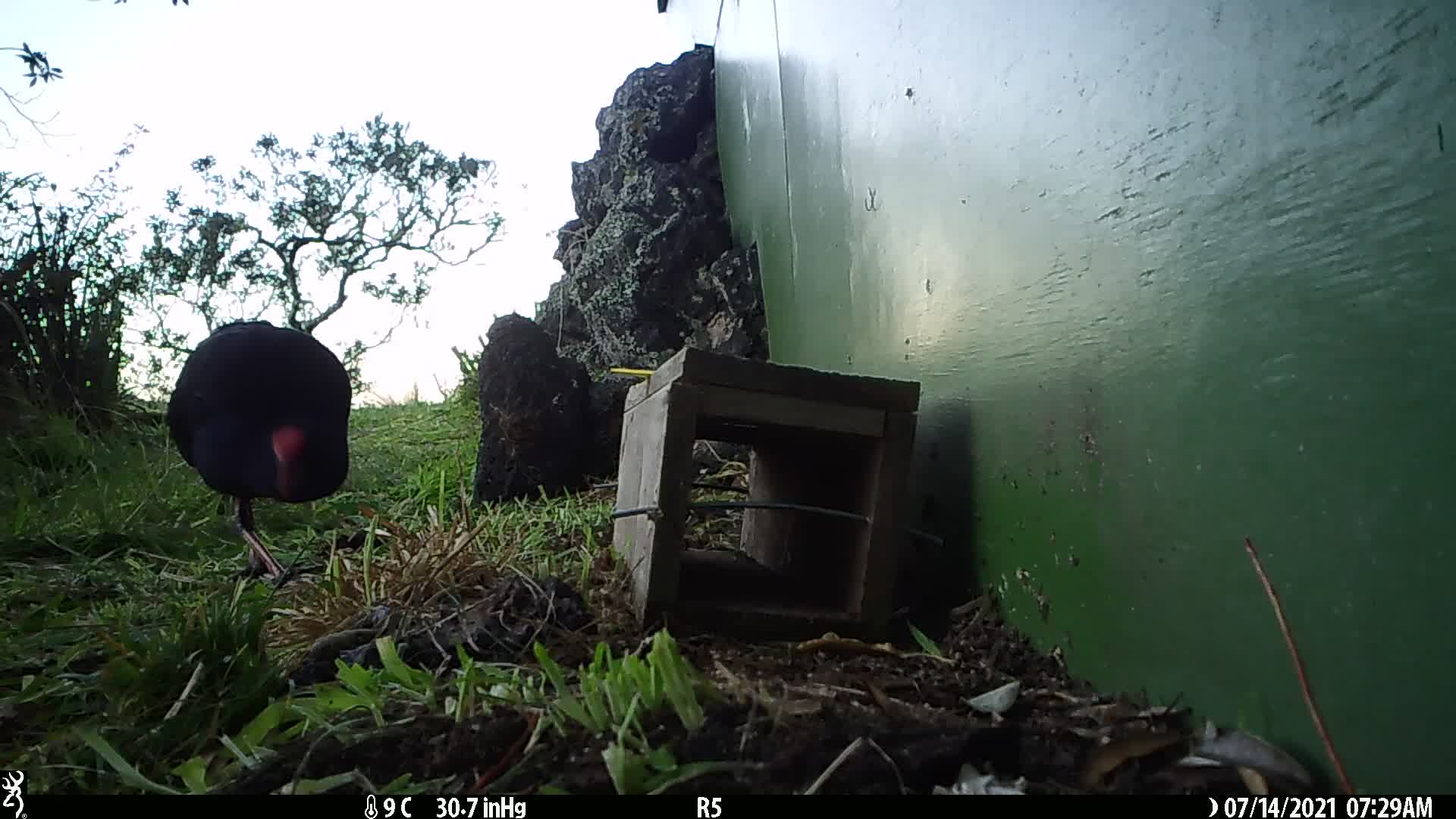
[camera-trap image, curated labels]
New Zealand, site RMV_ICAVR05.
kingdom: Animalia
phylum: Chordata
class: Aves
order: Gruiformes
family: Rallidae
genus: Porphyrio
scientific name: Porphyrio melanotus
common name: australasian swamphen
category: pukeko